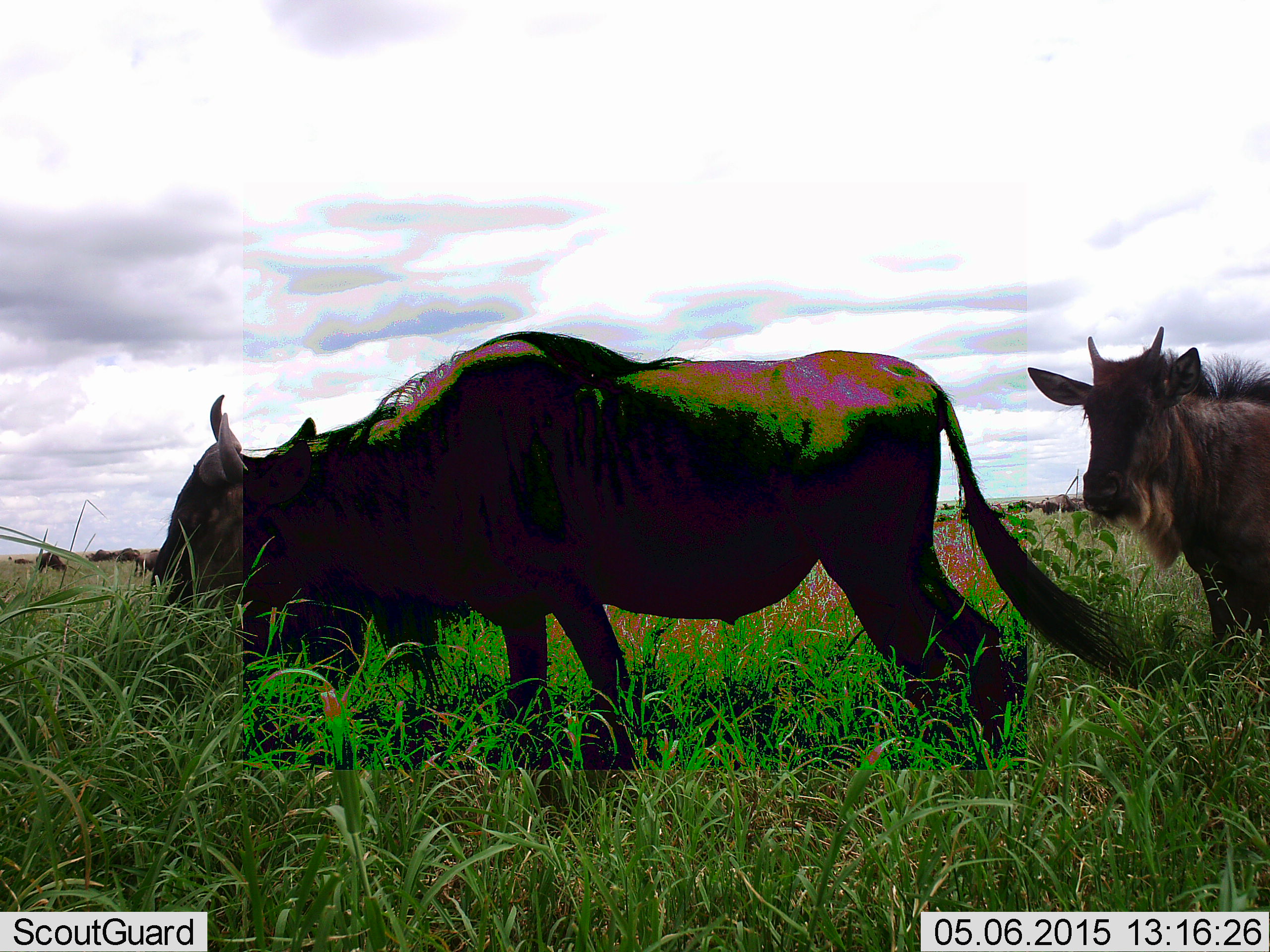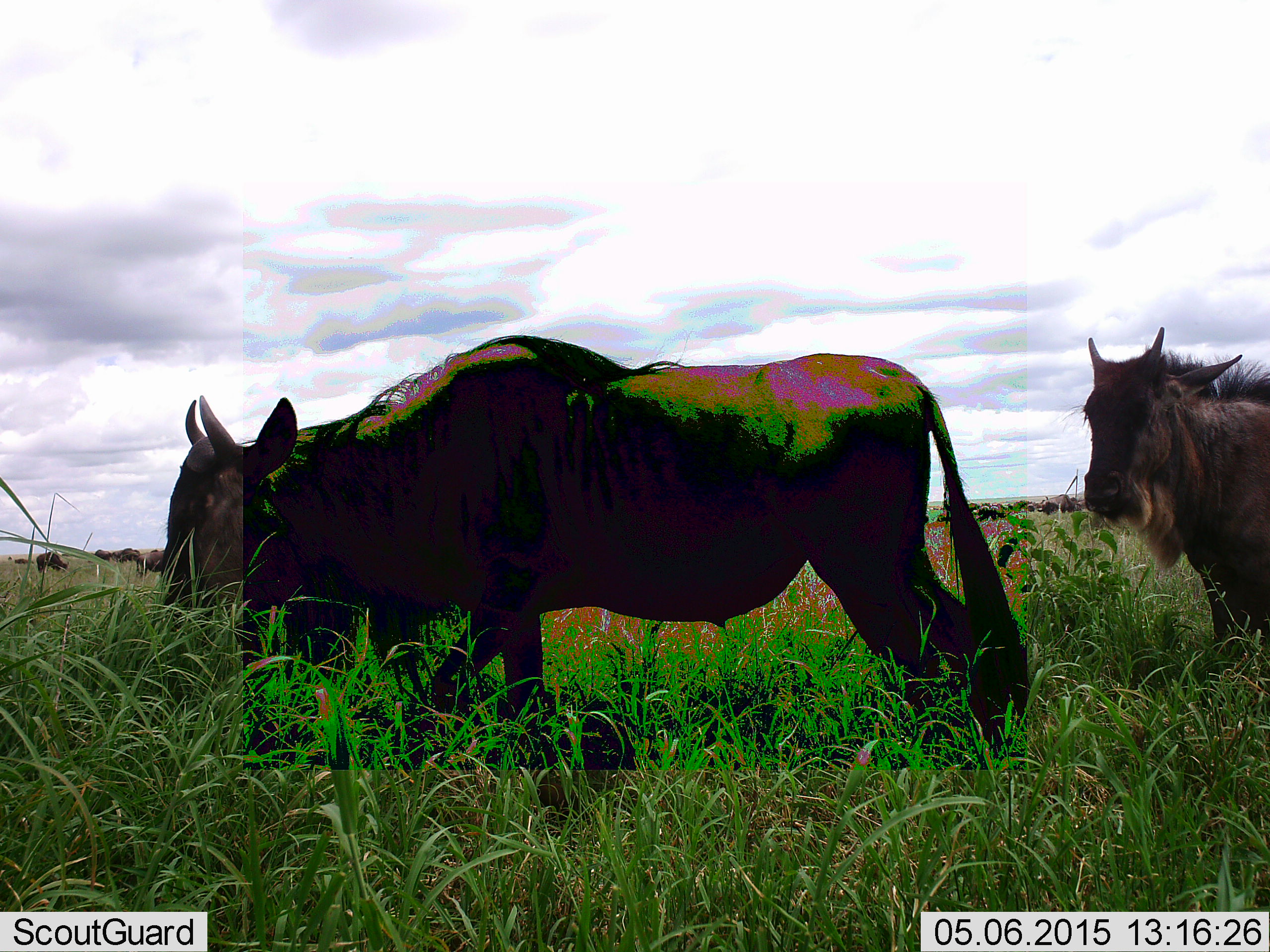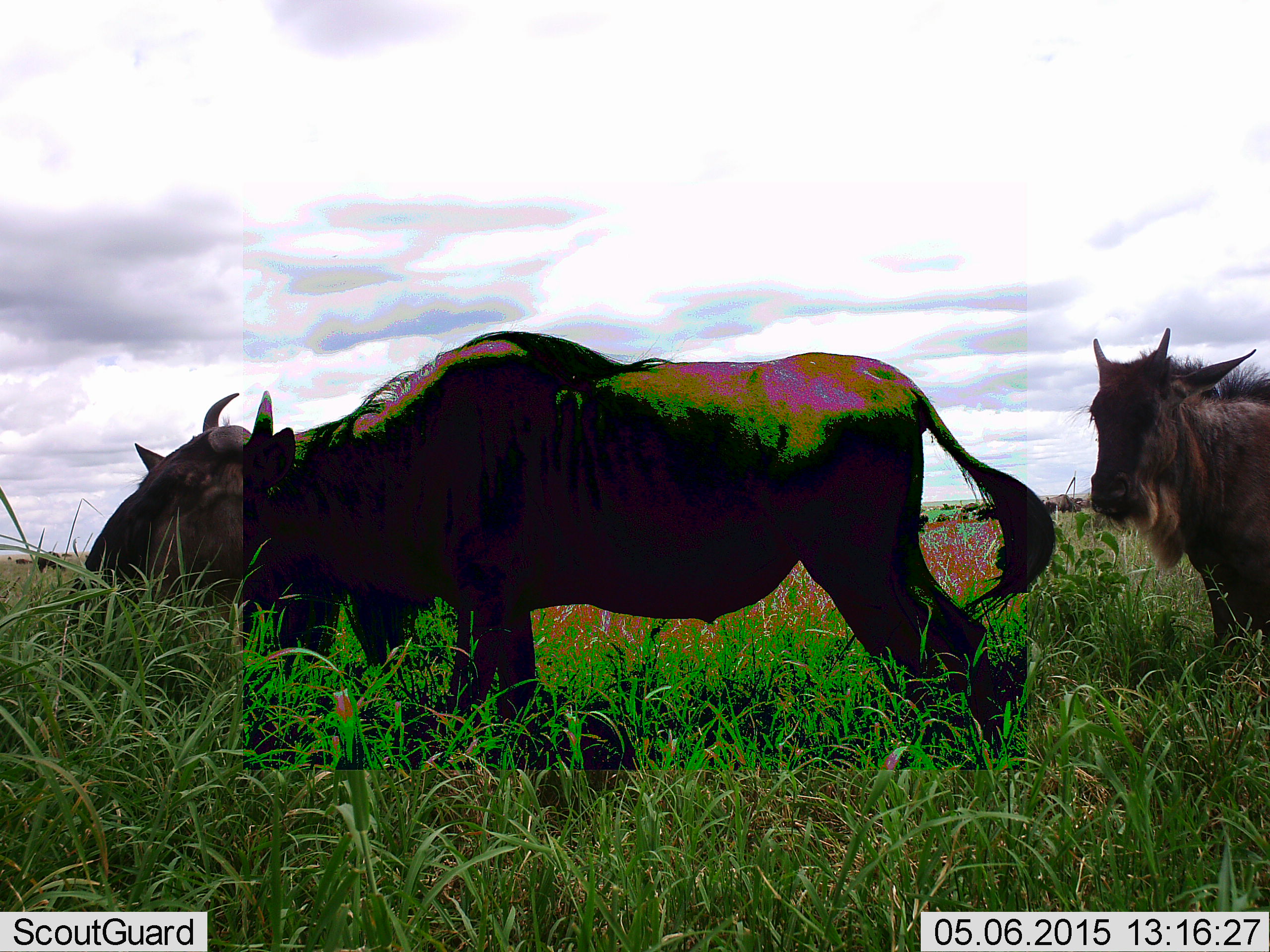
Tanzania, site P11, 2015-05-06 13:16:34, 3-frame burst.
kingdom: Animalia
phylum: Chordata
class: Mammalia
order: Artiodactyla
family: Bovidae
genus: Connochaetes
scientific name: Connochaetes taurinus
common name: blue wildebeest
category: wildebeest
Wildebeest (blue wildebeest) (Connochaetes taurinus), count 11-50. Behavior (volunteer vote fractions): standing 60%, resting 0%, moving 80%, interacting 0%. Young present (vote fraction): 20%. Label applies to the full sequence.